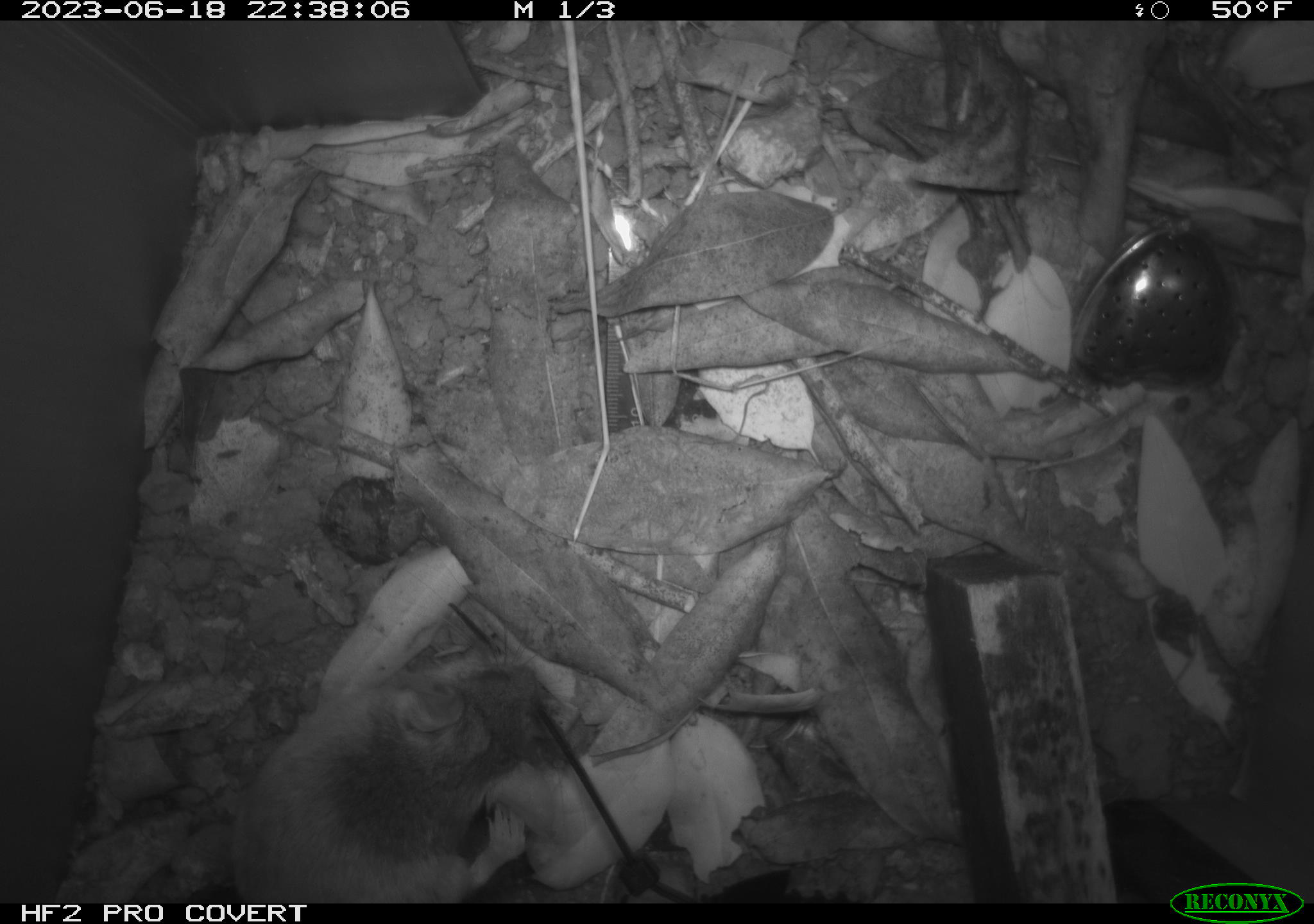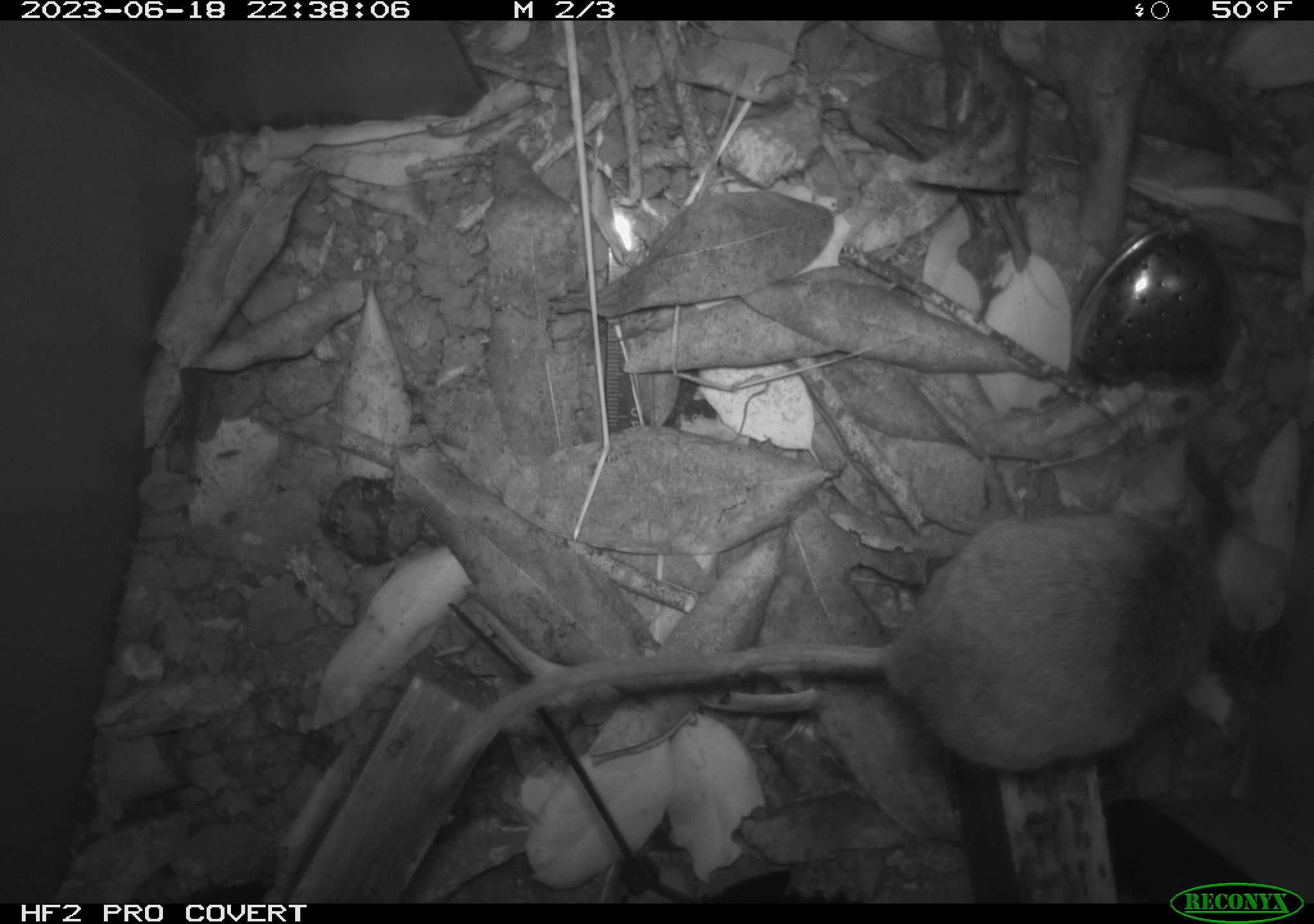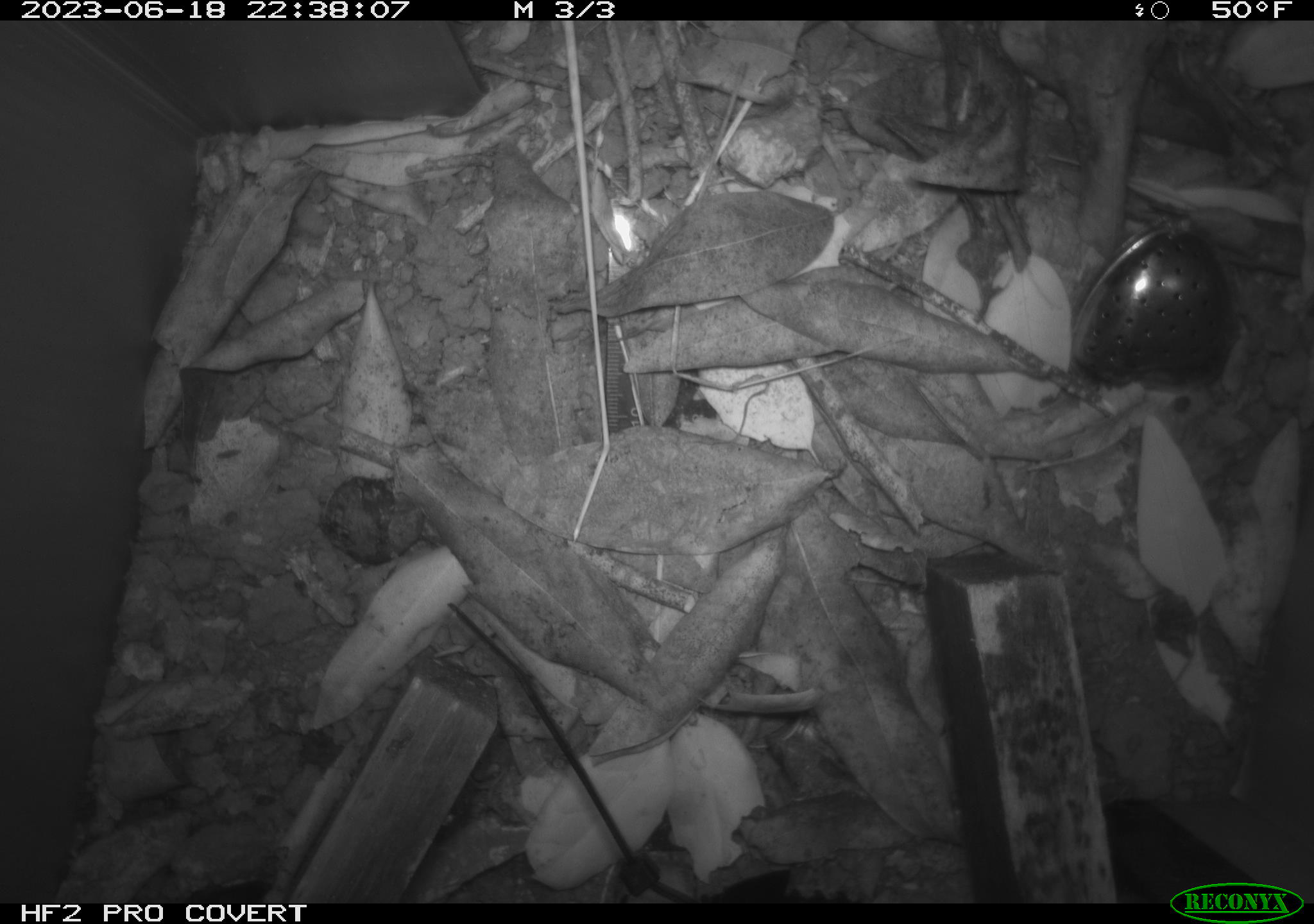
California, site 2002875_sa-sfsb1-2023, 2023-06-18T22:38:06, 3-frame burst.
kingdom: Animalia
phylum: Chordata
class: Mammalia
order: Rodentia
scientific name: Rodentia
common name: mouse species